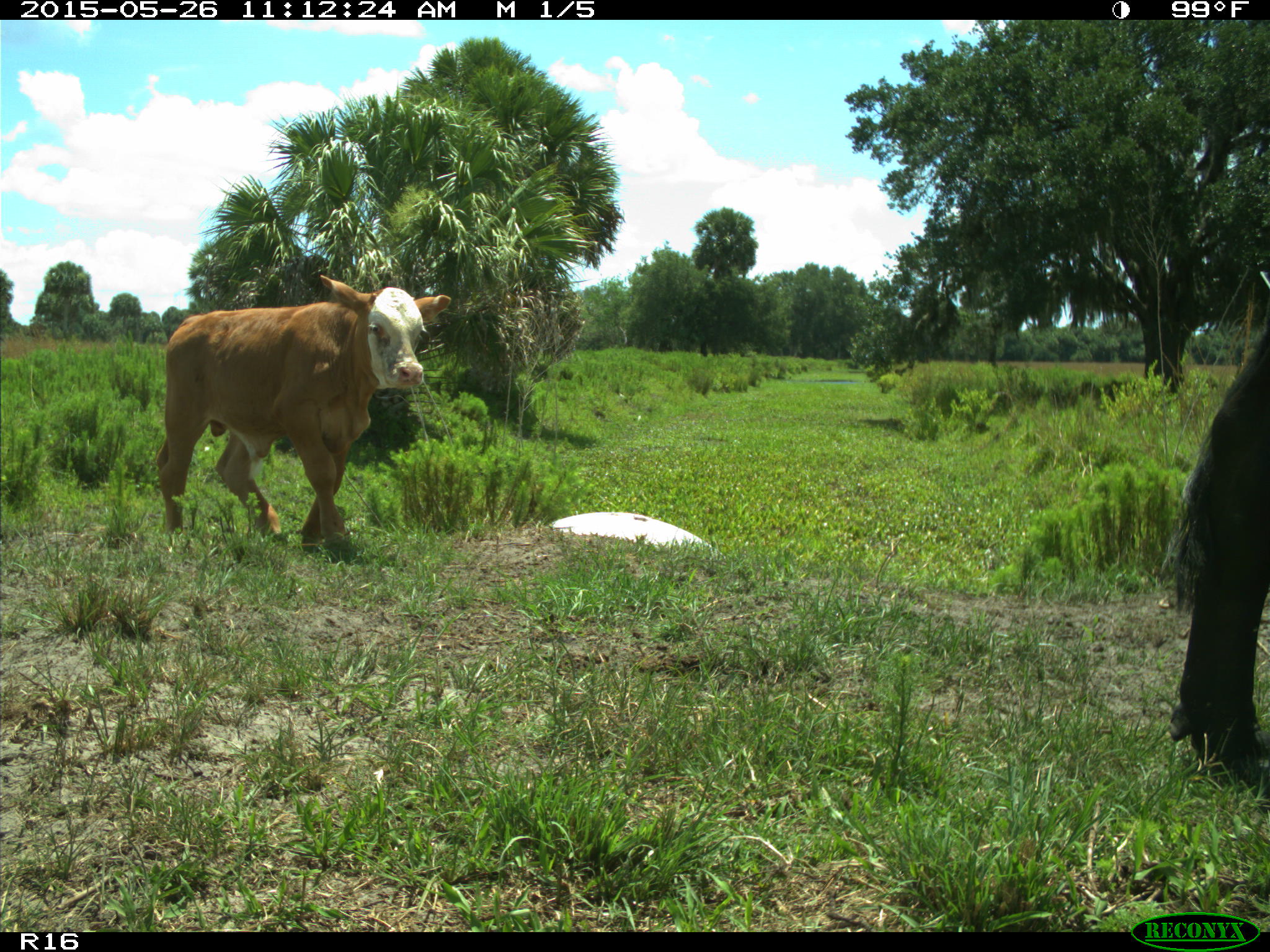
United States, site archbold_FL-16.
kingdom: Animalia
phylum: Chordata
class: Mammalia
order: Artiodactyla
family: Bovidae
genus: Bos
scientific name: Bos taurus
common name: domestic cow